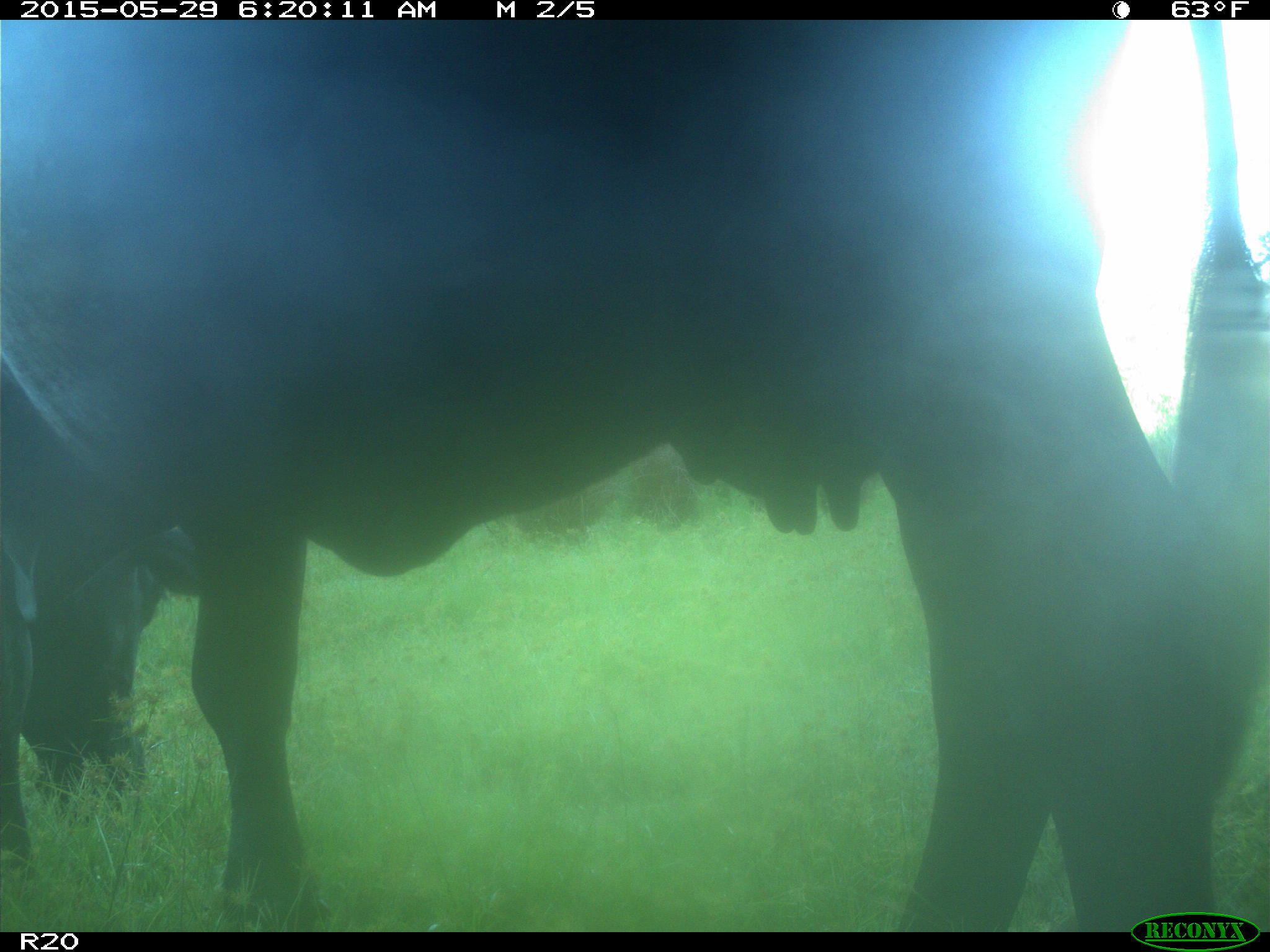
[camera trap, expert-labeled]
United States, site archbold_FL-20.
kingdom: Animalia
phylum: Chordata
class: Mammalia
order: Artiodactyla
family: Bovidae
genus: Bos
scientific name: Bos taurus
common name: domestic cow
Bos taurus (domestic cow).